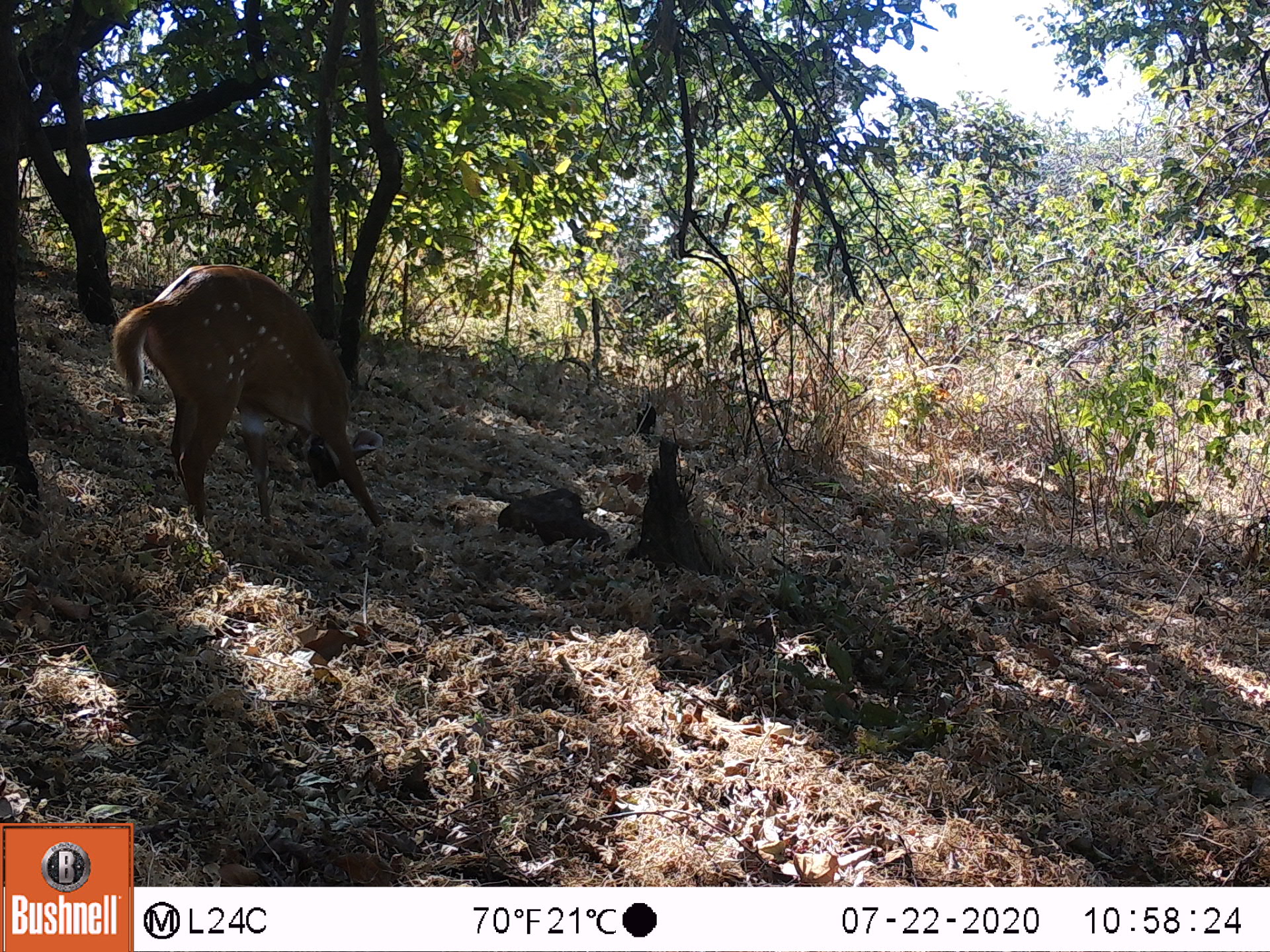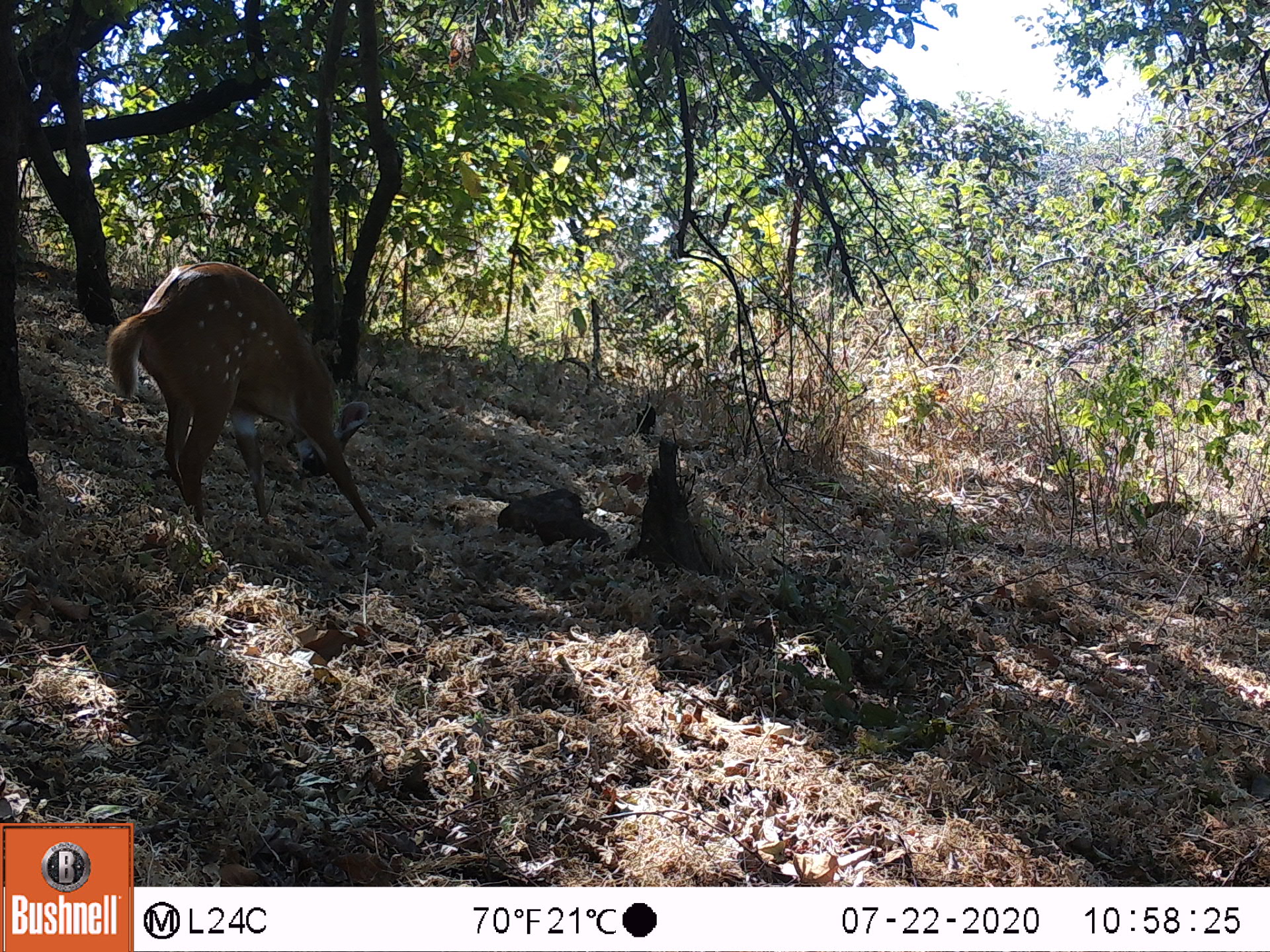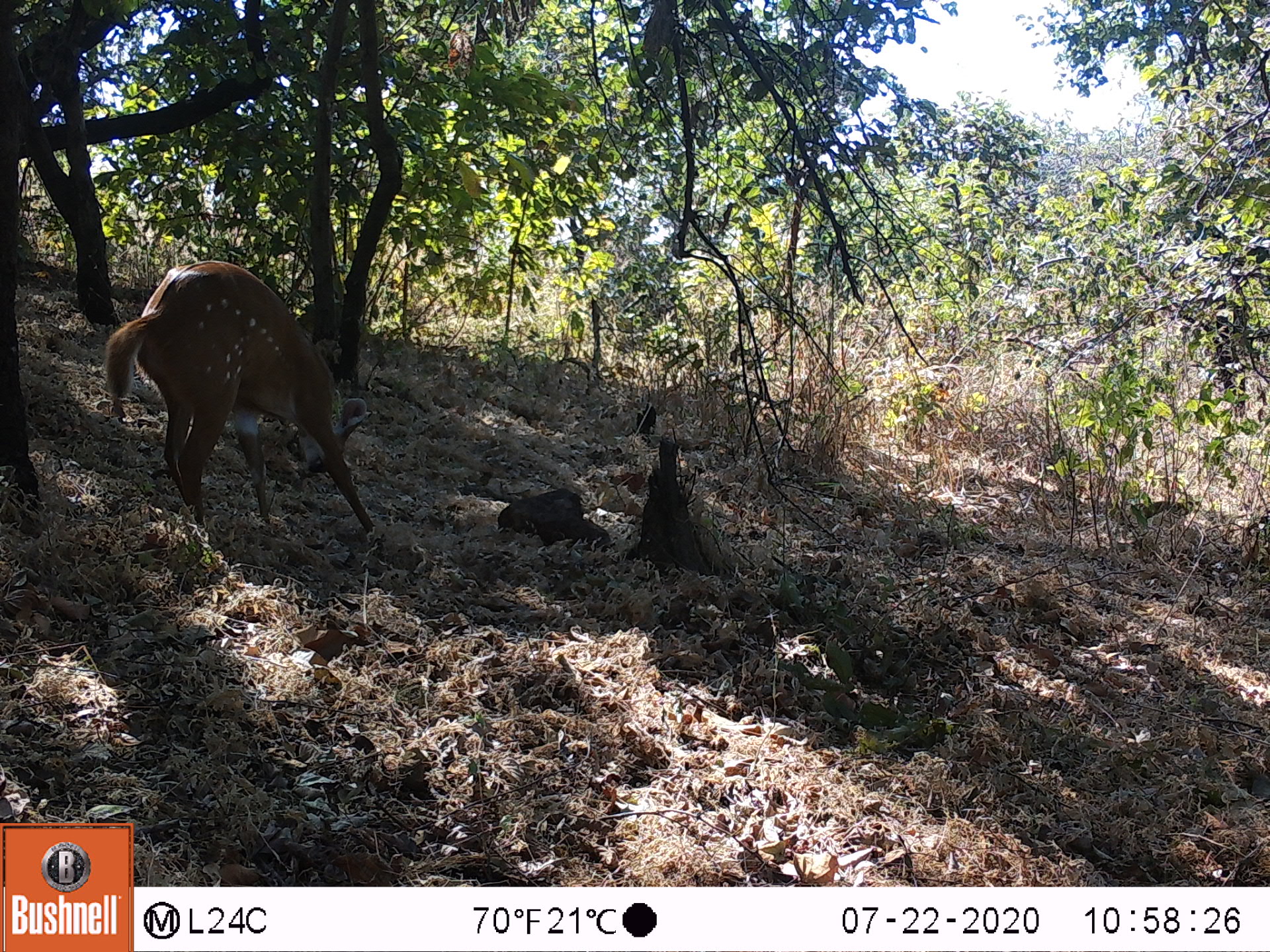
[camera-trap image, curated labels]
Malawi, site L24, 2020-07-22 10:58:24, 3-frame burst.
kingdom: Animalia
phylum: Chordata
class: Mammalia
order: Artiodactyla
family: Bovidae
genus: Tragelaphus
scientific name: Tragelaphus sylvaticus sylvaticus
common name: cape bushbuck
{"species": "cape bushbuck (Tragelaphus sylvaticus sylvaticus)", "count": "1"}